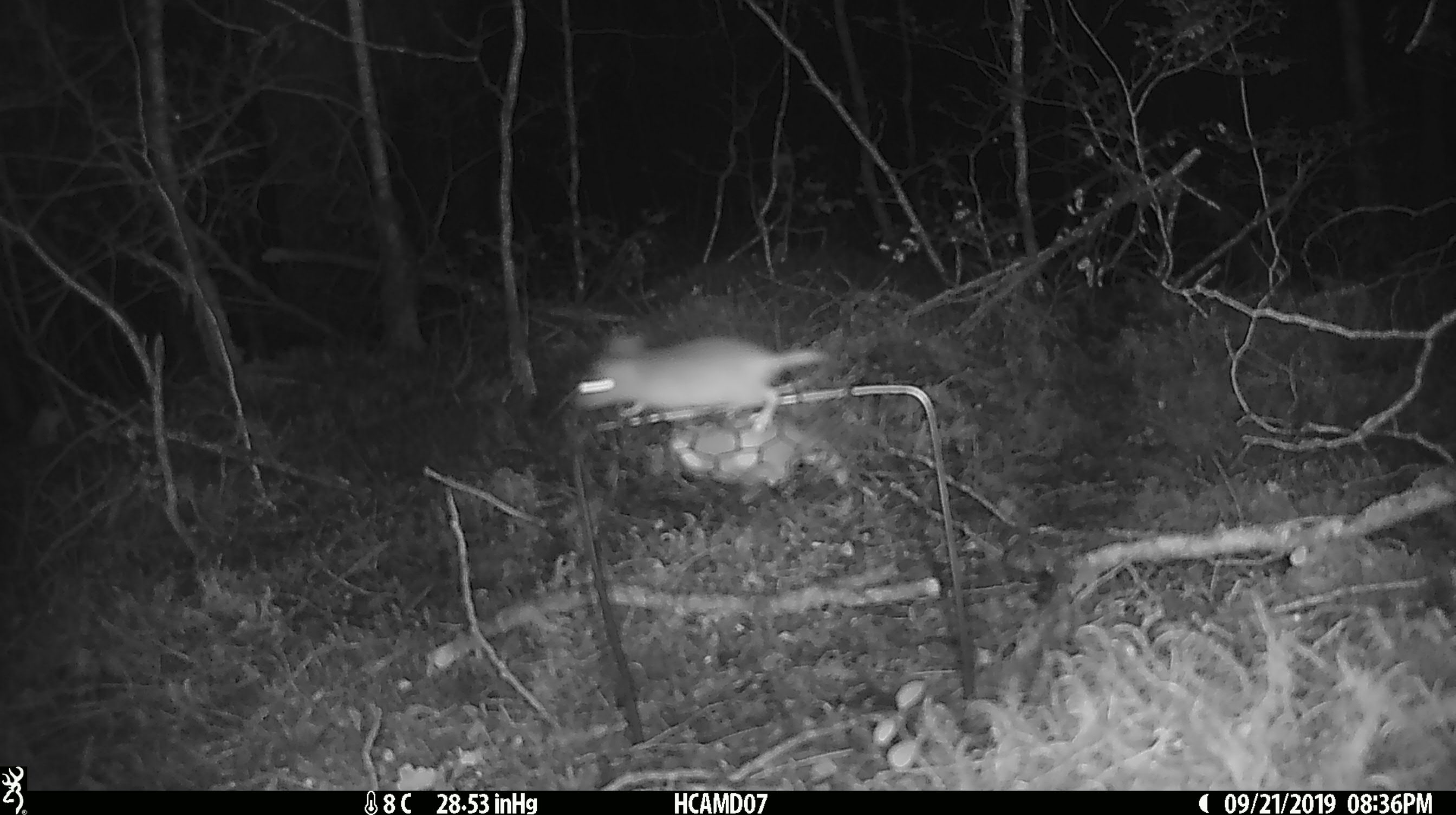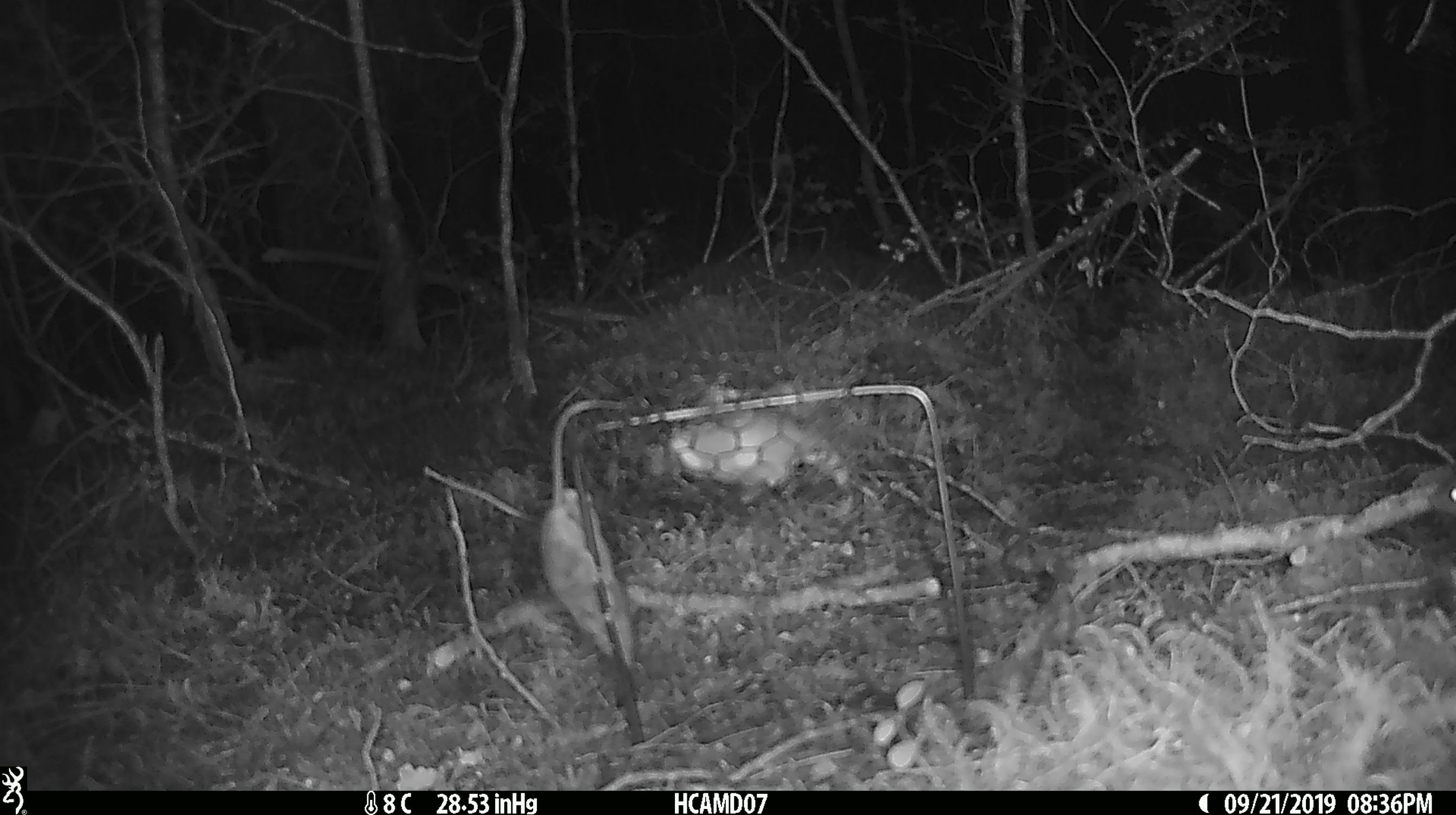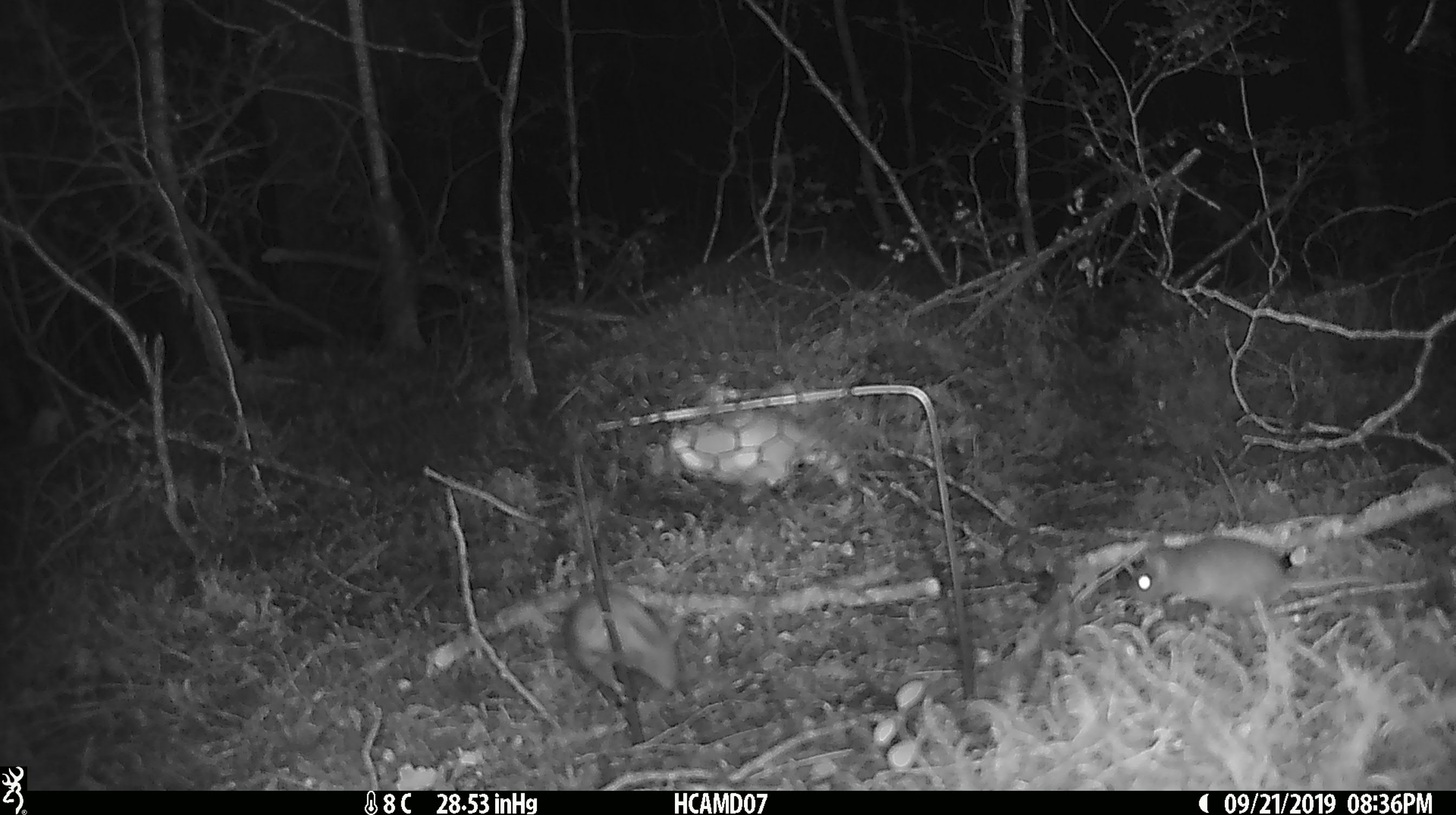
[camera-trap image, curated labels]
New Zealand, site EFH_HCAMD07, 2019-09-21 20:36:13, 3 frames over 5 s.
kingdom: Animalia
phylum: Chordata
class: Mammalia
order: Rodentia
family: Muridae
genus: Mus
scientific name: Mus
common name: mouse